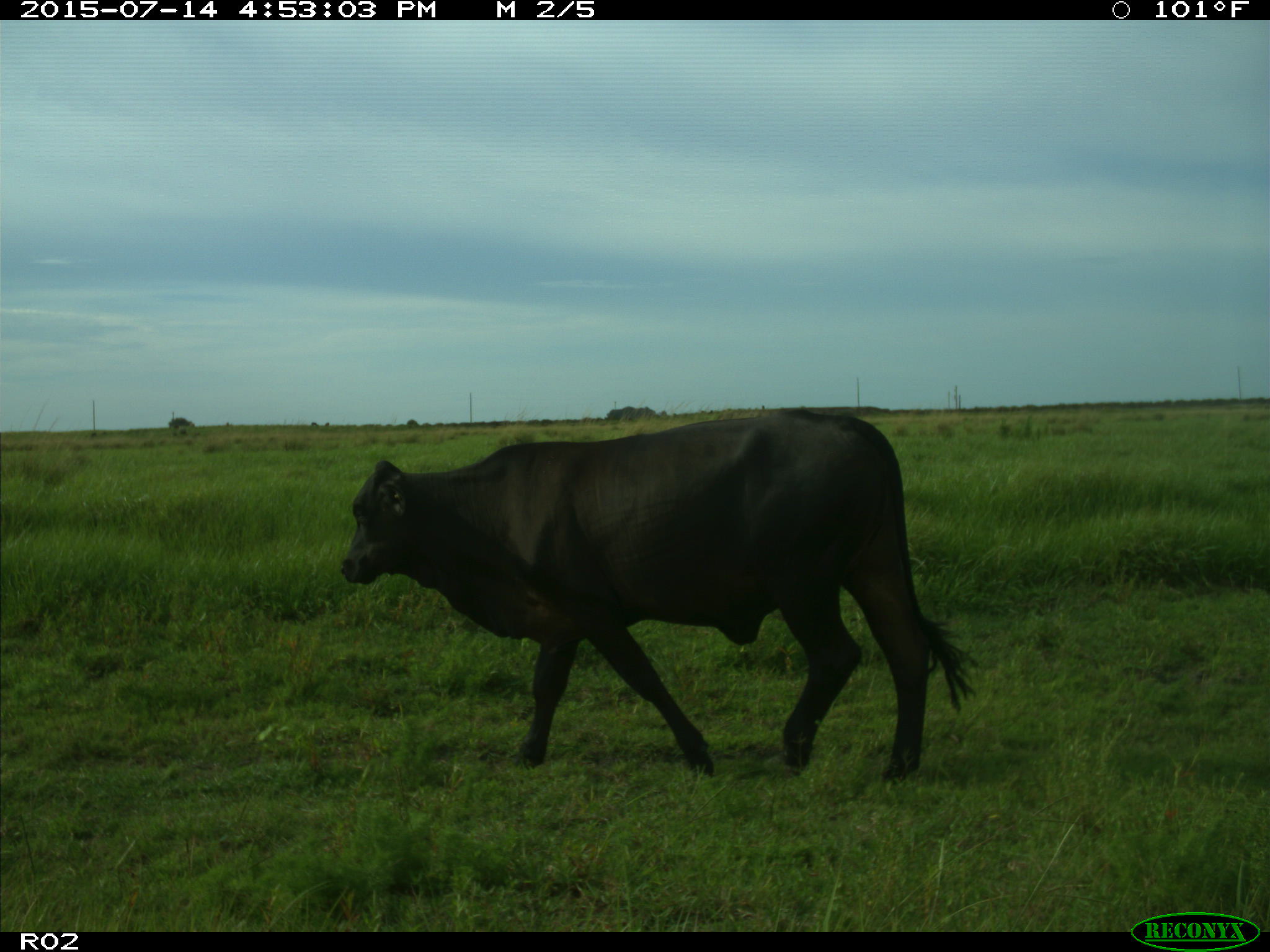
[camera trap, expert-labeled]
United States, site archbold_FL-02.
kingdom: Animalia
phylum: Chordata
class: Mammalia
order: Artiodactyla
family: Bovidae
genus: Bos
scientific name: Bos taurus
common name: domestic cow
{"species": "Bos taurus (domestic cow)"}